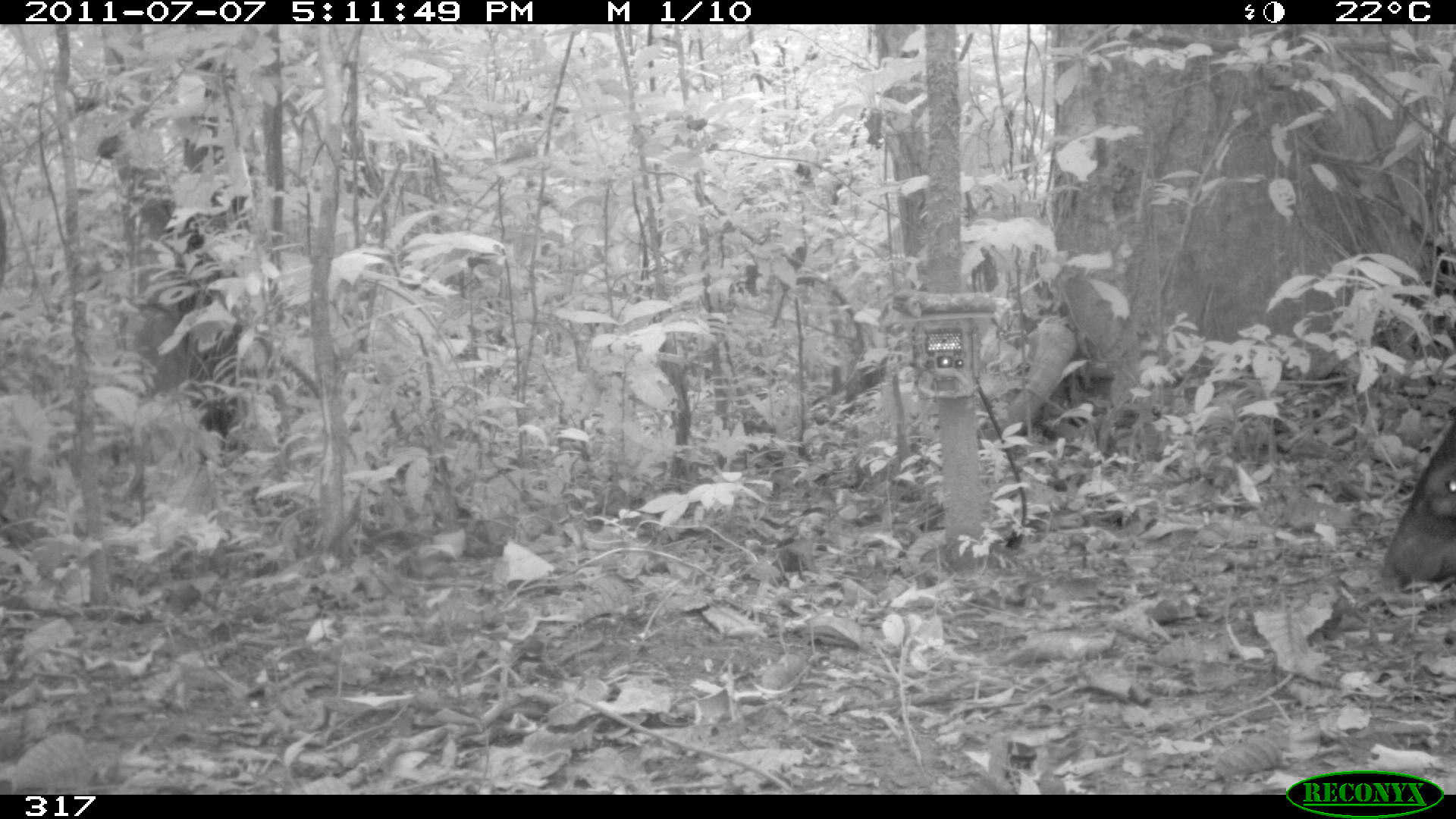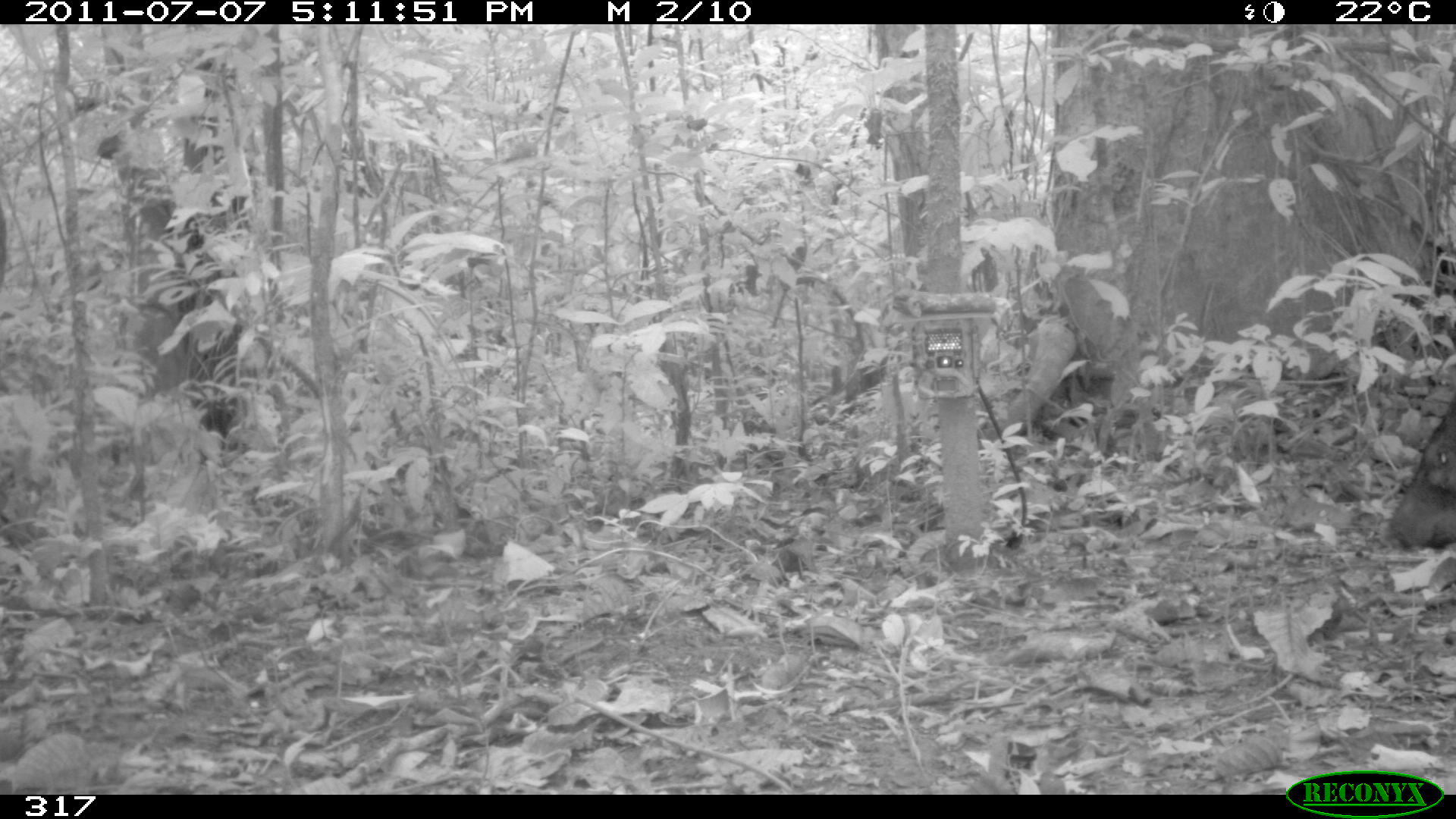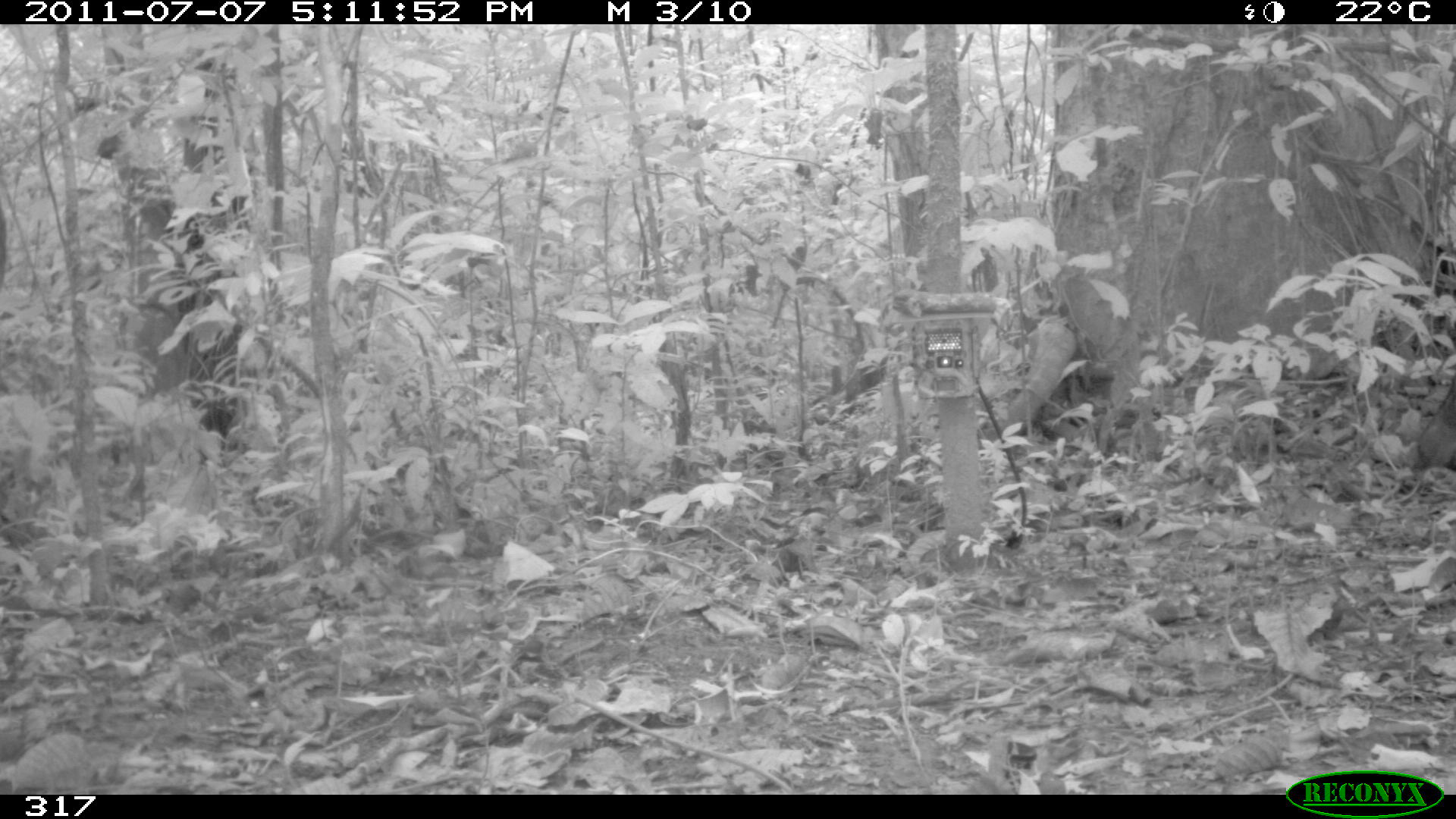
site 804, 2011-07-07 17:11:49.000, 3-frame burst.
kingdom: Animalia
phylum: Chordata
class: Mammalia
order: Artiodactyla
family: Tayassuidae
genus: Pecari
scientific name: Pecari tajacu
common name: collared peccary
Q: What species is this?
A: Pecari tajacu (collared peccary).